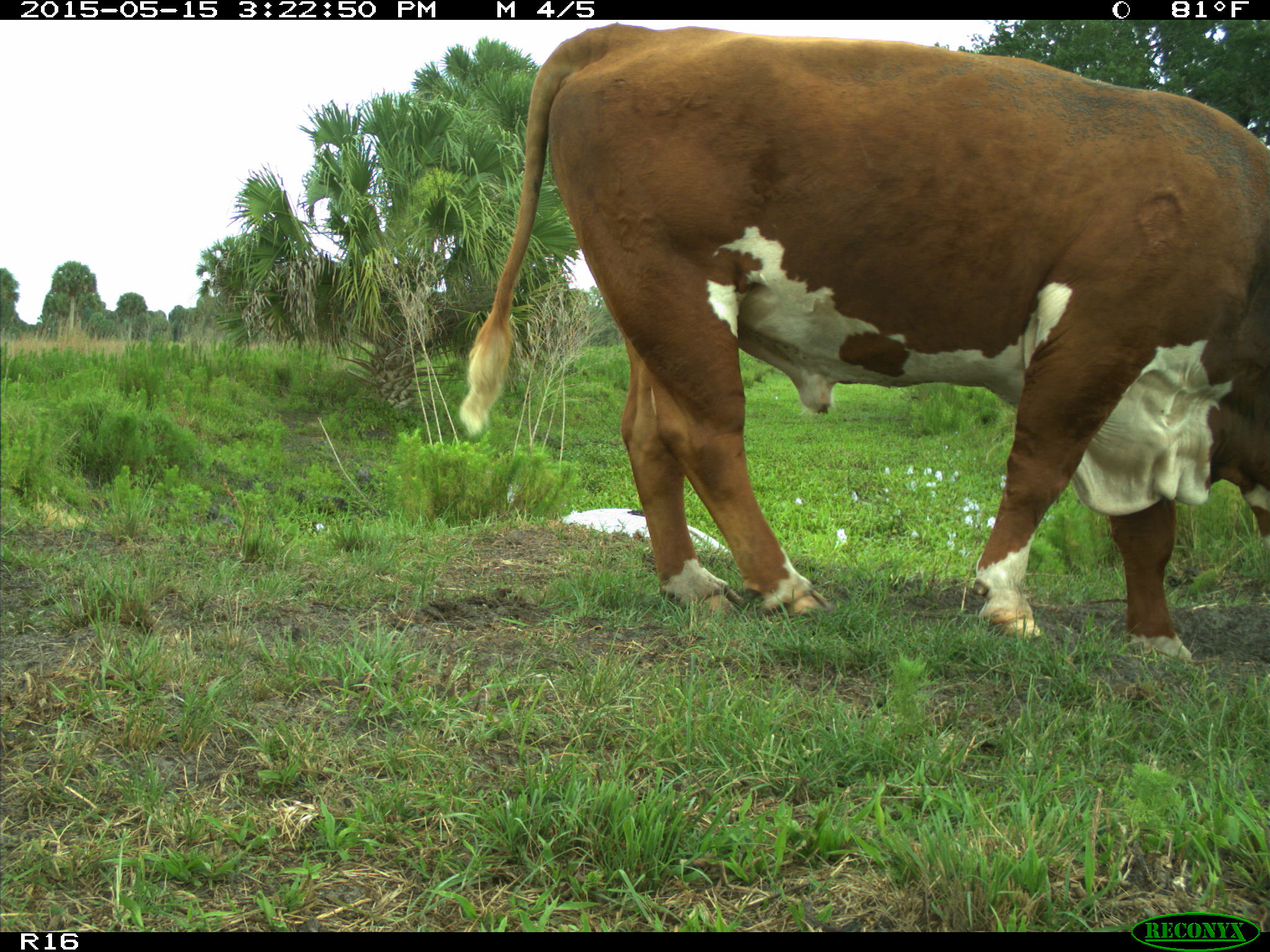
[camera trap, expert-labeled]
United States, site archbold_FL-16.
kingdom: Animalia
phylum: Chordata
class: Mammalia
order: Artiodactyla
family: Bovidae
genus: Bos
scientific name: Bos taurus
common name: domestic cow